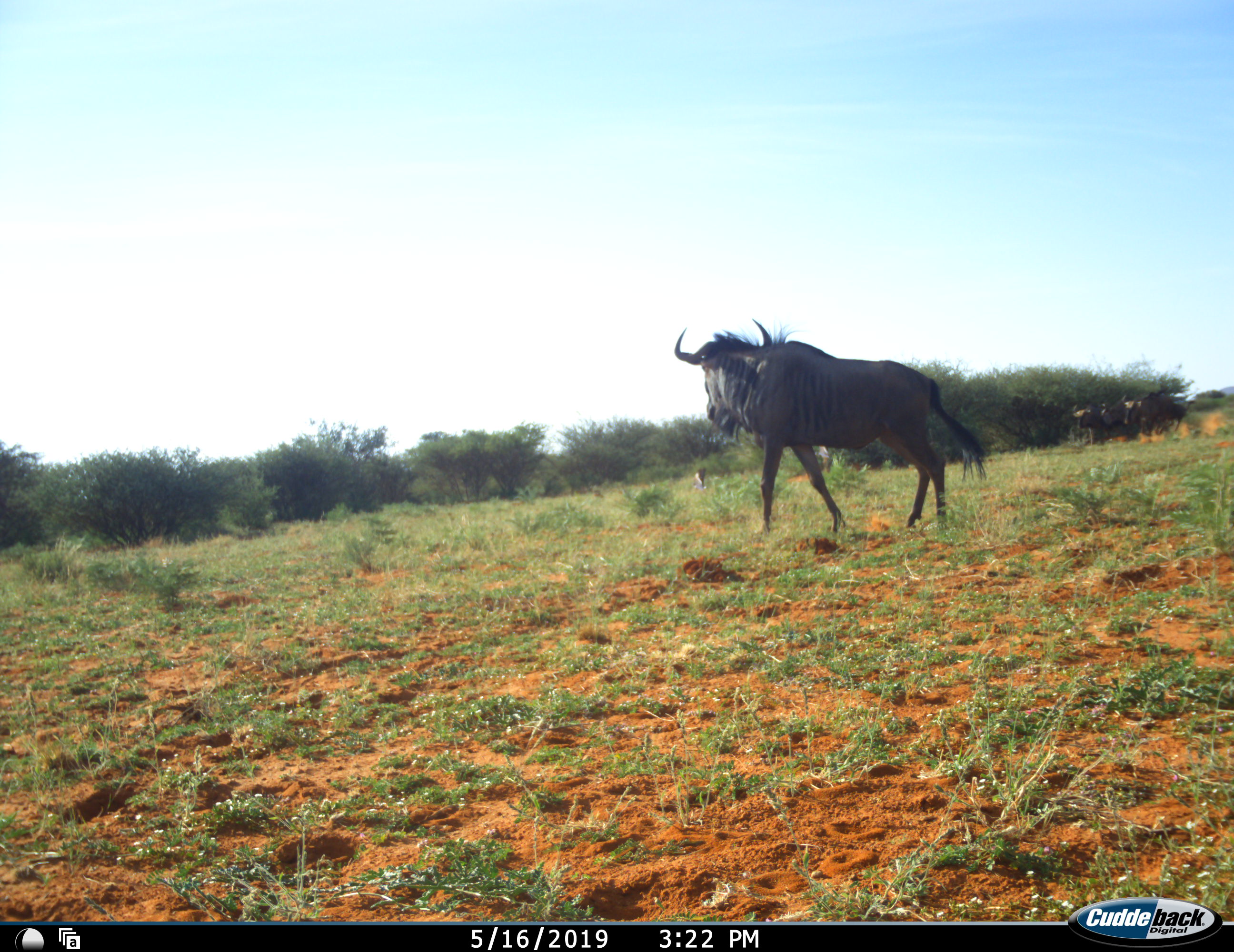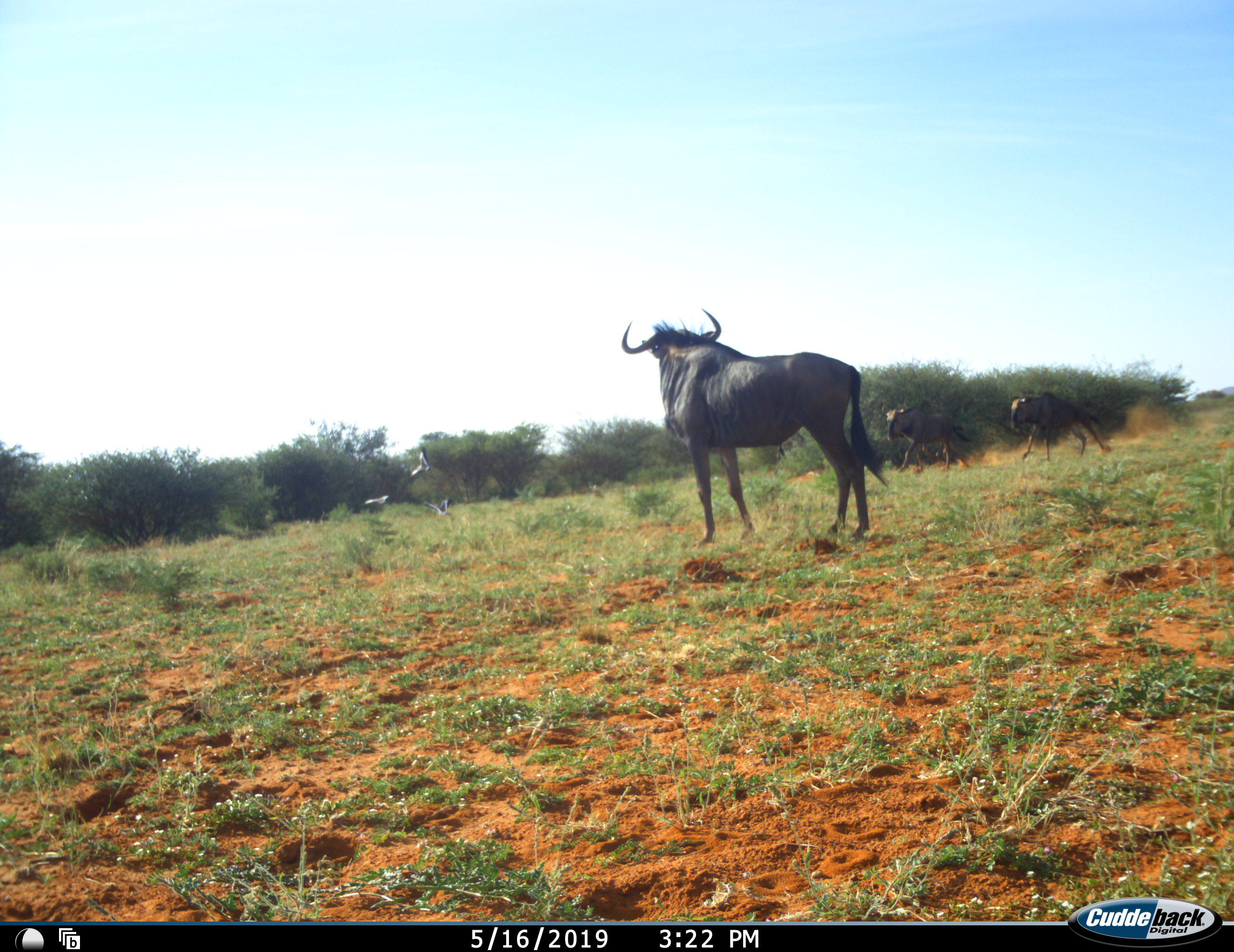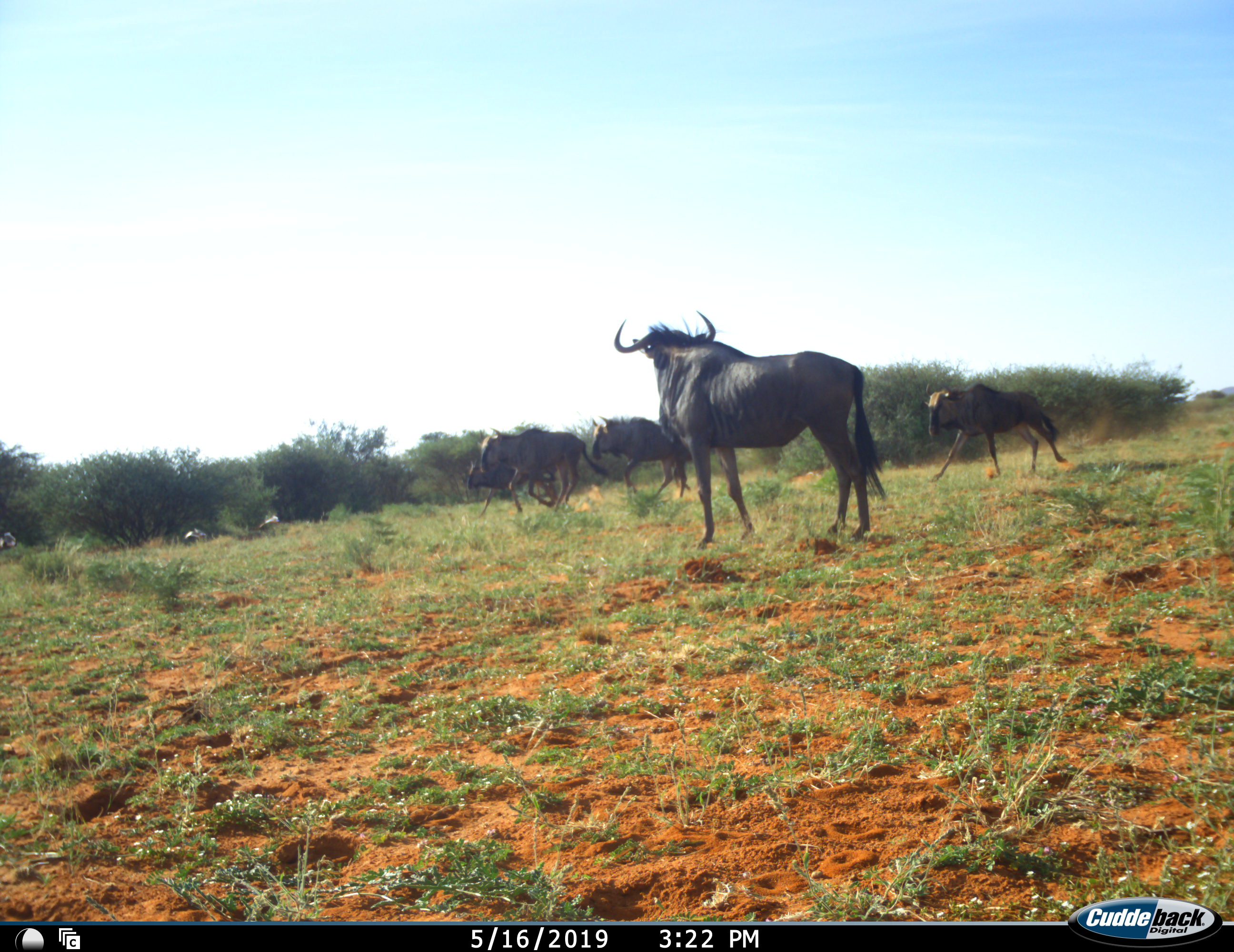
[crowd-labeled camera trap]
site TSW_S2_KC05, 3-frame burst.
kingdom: Animalia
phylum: Chordata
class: Aves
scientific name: Aves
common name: bird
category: birdother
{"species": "birdother (bird) (Aves)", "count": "3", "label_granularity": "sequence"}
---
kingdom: Animalia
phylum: Chordata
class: Mammalia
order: Artiodactyla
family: Bovidae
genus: Connochaetes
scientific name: Connochaetes taurinus taurinus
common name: blue wildebeest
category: wildebeestblue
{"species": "wildebeestblue (blue wildebeest) (Connochaetes taurinus taurinus)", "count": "5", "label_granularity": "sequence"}